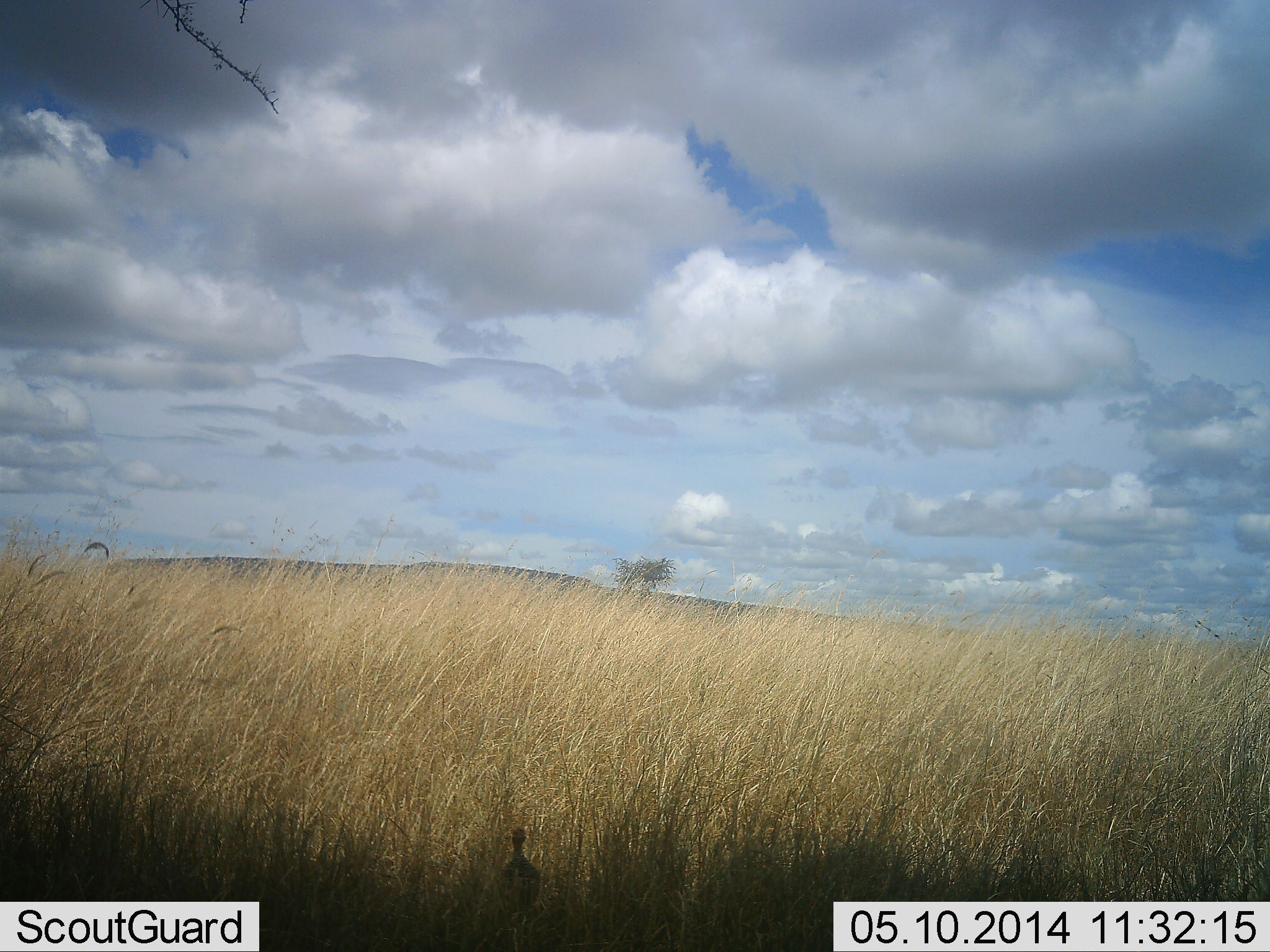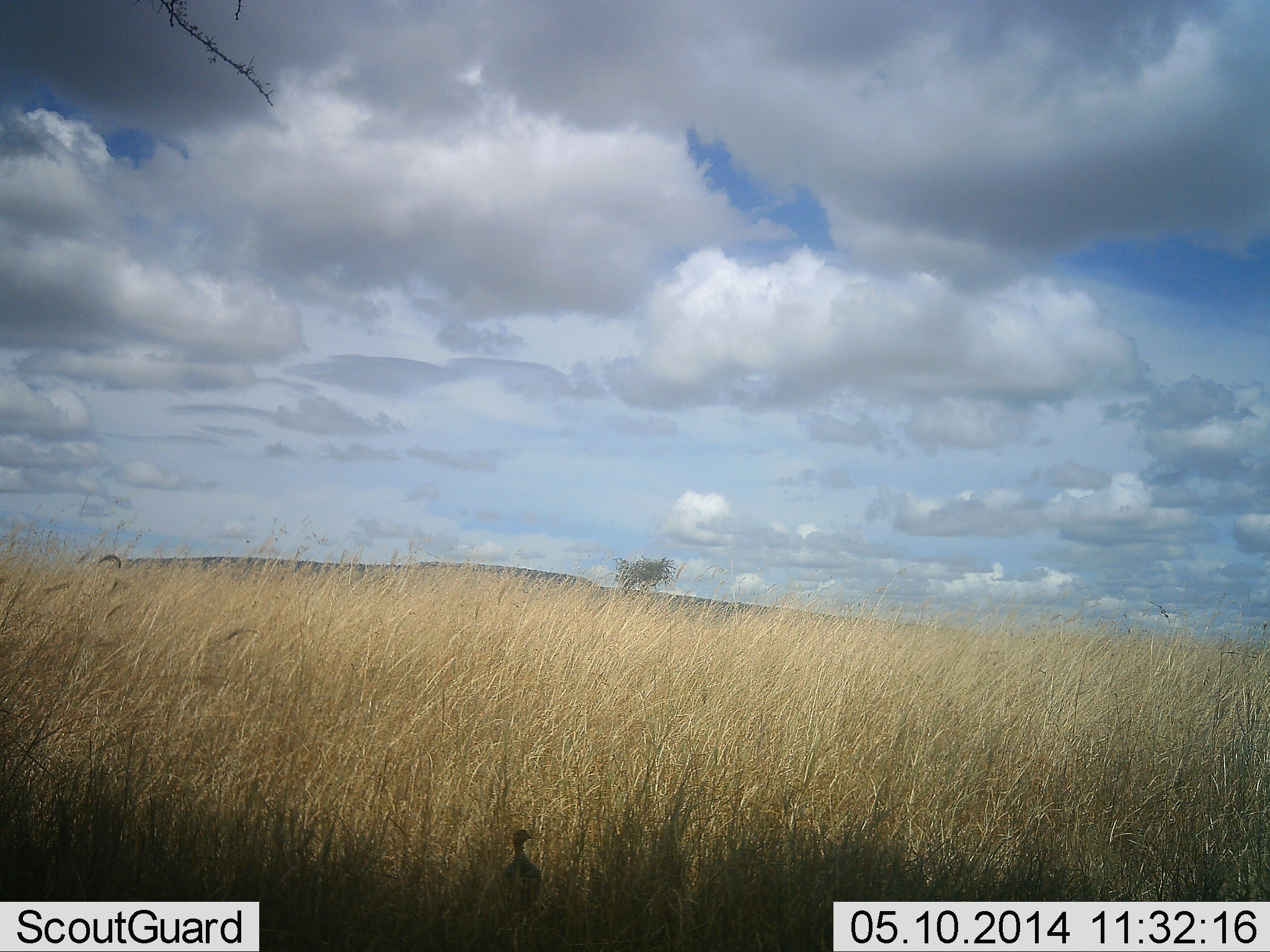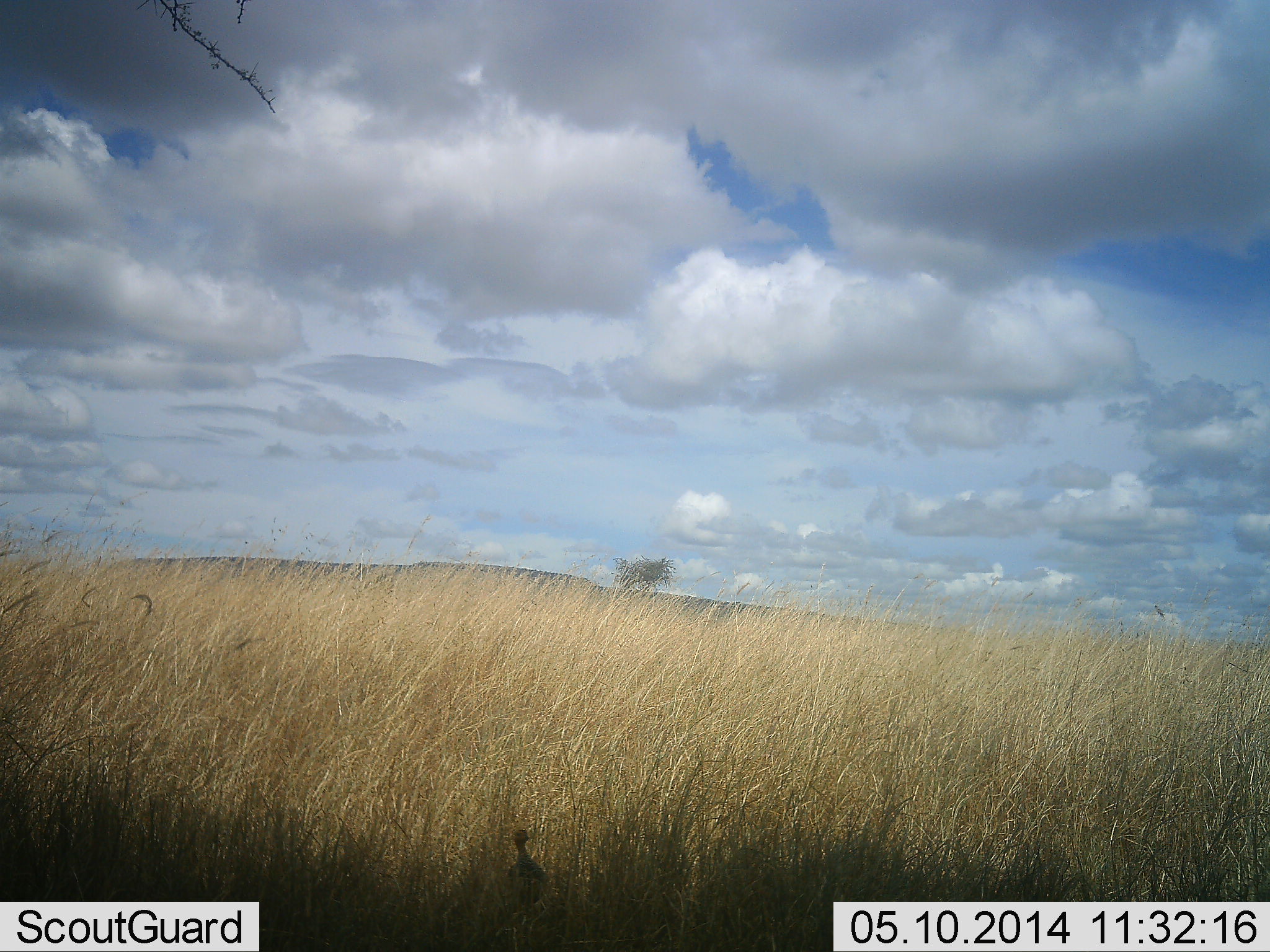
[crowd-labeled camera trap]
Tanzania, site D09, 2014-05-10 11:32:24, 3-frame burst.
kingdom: Animalia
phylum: Chordata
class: Aves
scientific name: Aves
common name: bird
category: otherbird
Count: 1.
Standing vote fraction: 80%.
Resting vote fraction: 0%.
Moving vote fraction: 20%.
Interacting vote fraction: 0%.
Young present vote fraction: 0%.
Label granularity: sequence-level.